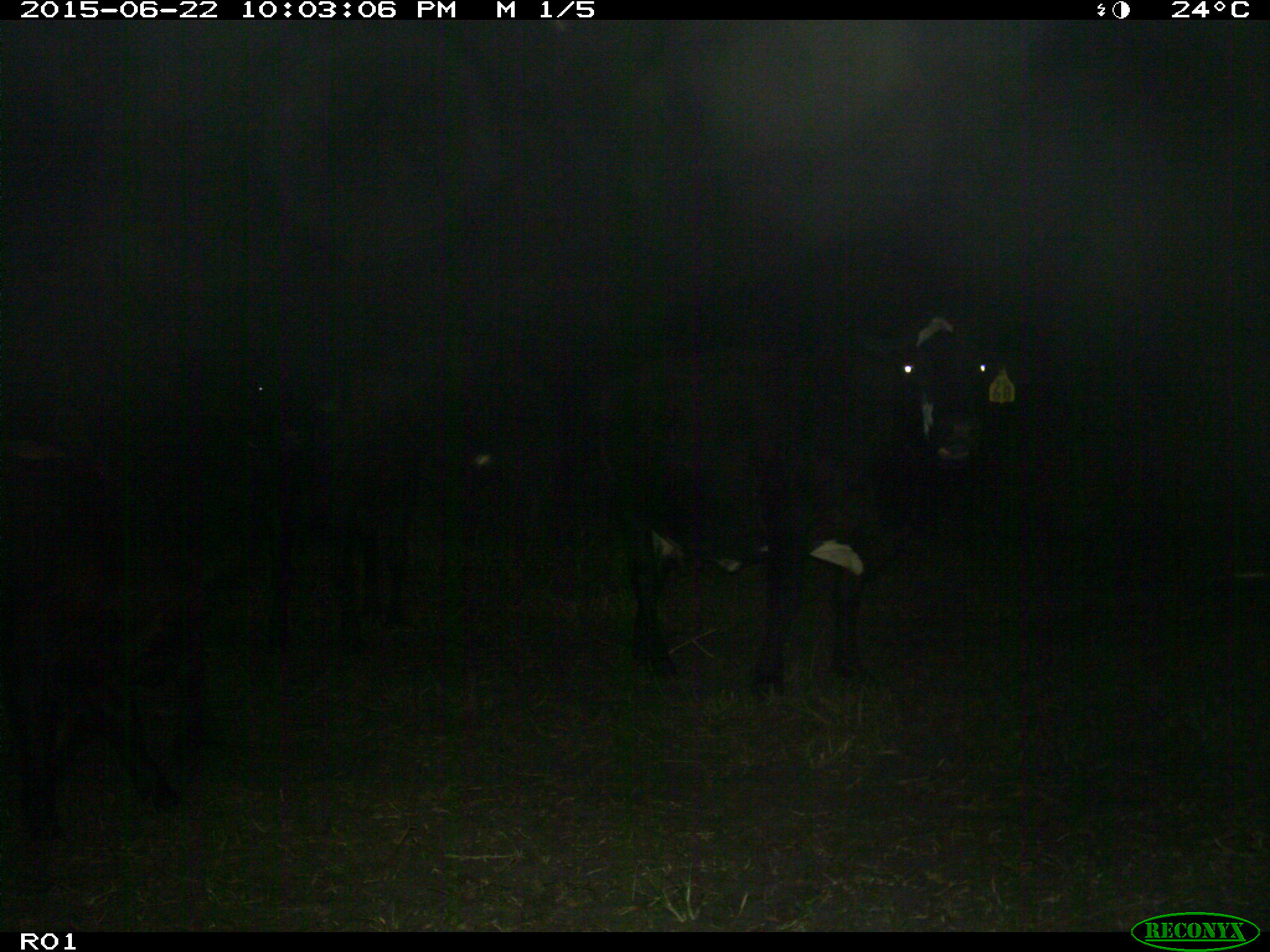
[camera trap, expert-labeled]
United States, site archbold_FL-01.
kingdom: Animalia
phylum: Chordata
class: Mammalia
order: Artiodactyla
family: Bovidae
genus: Bos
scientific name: Bos taurus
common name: domestic cow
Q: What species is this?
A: Bos taurus (domestic cow).